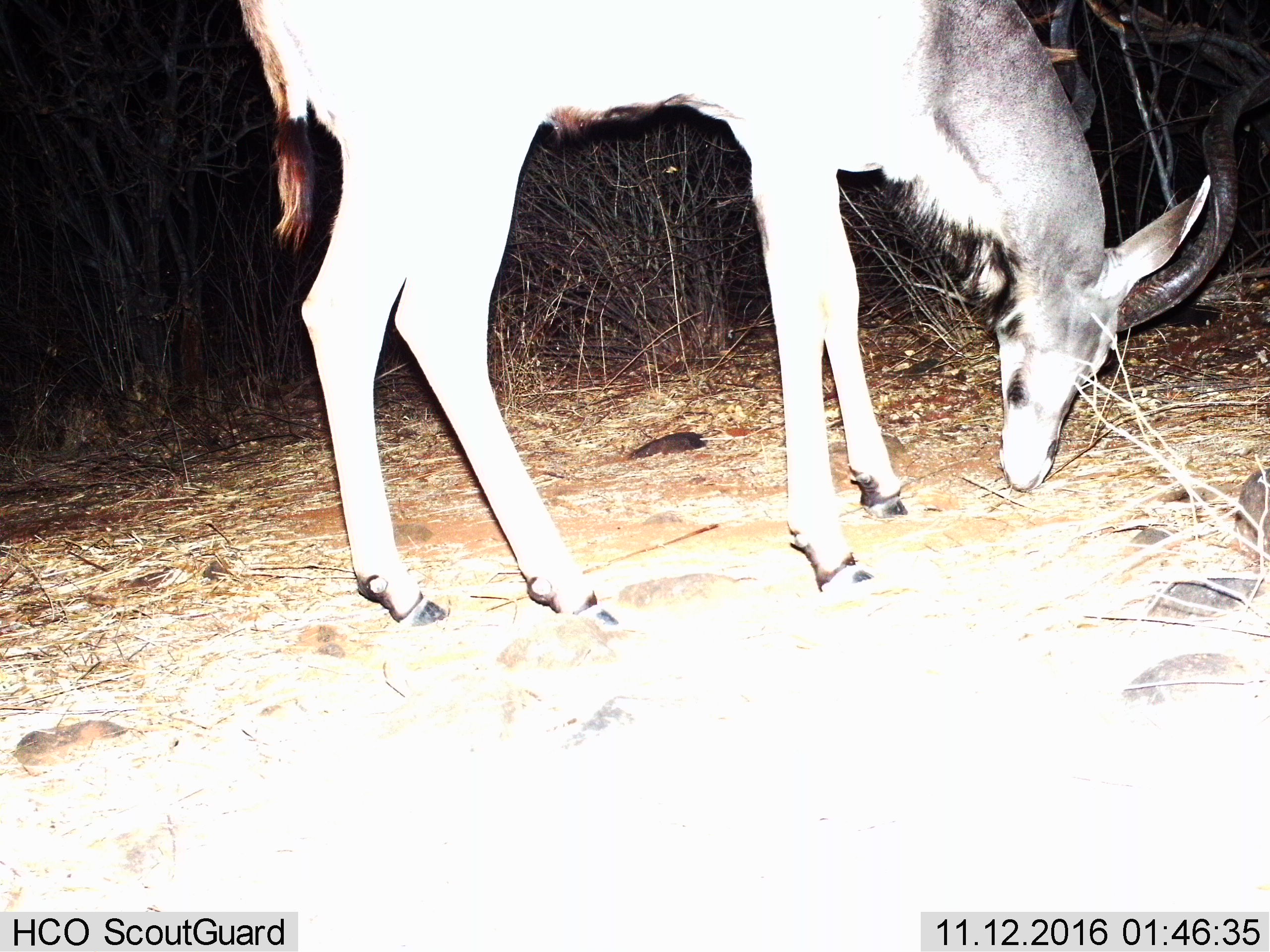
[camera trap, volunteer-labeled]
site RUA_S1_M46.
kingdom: Animalia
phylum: Chordata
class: Mammalia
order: Artiodactyla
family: Bovidae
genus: Tragelaphus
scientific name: Tragelaphus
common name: kudu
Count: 1.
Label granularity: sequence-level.